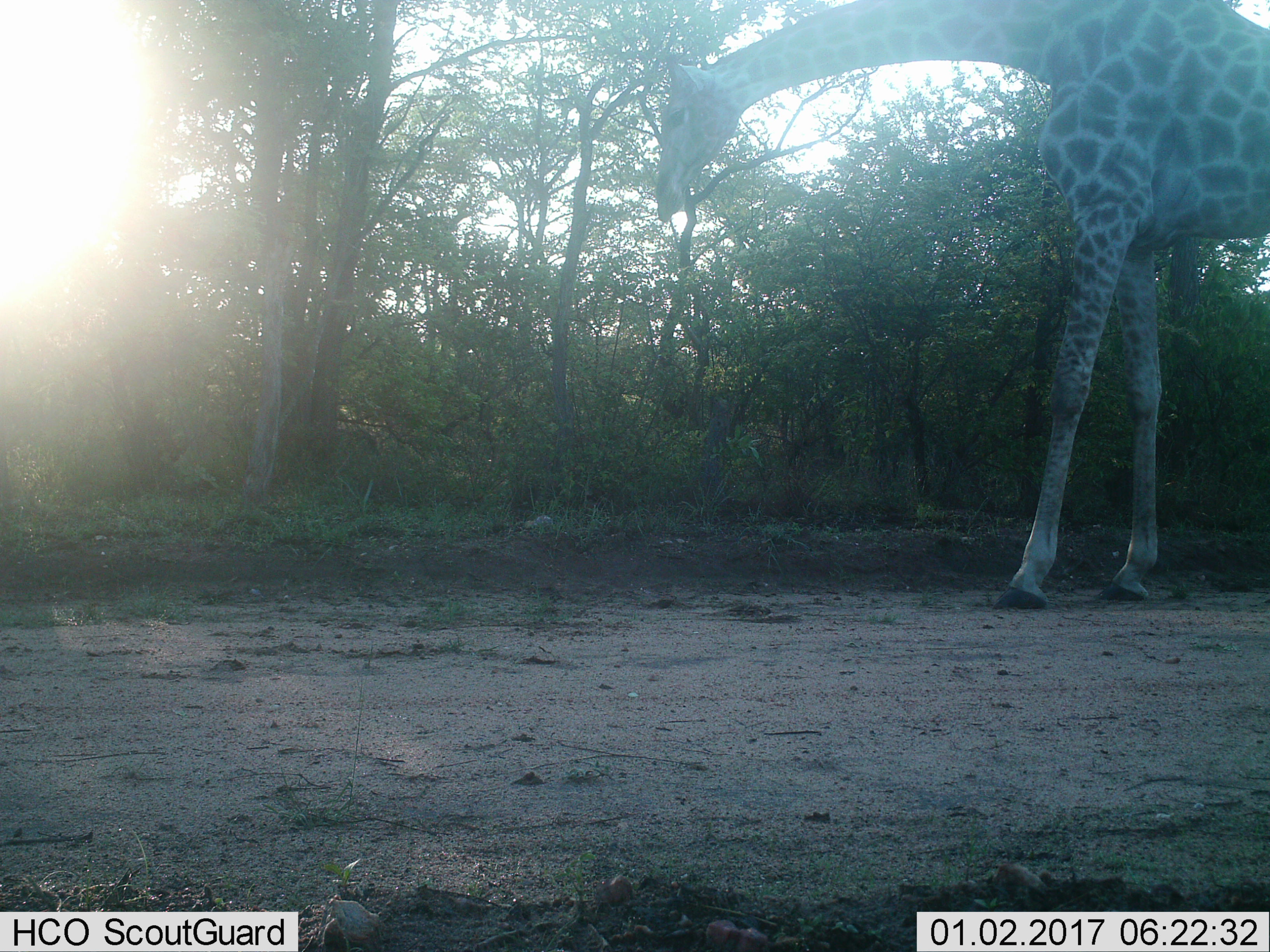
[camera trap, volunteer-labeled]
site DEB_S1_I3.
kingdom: Animalia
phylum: Chordata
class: Mammalia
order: Artiodactyla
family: Giraffidae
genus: Giraffa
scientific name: Giraffa camelopardalis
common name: giraffe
Giraffe (Giraffa camelopardalis), count 1. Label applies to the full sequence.